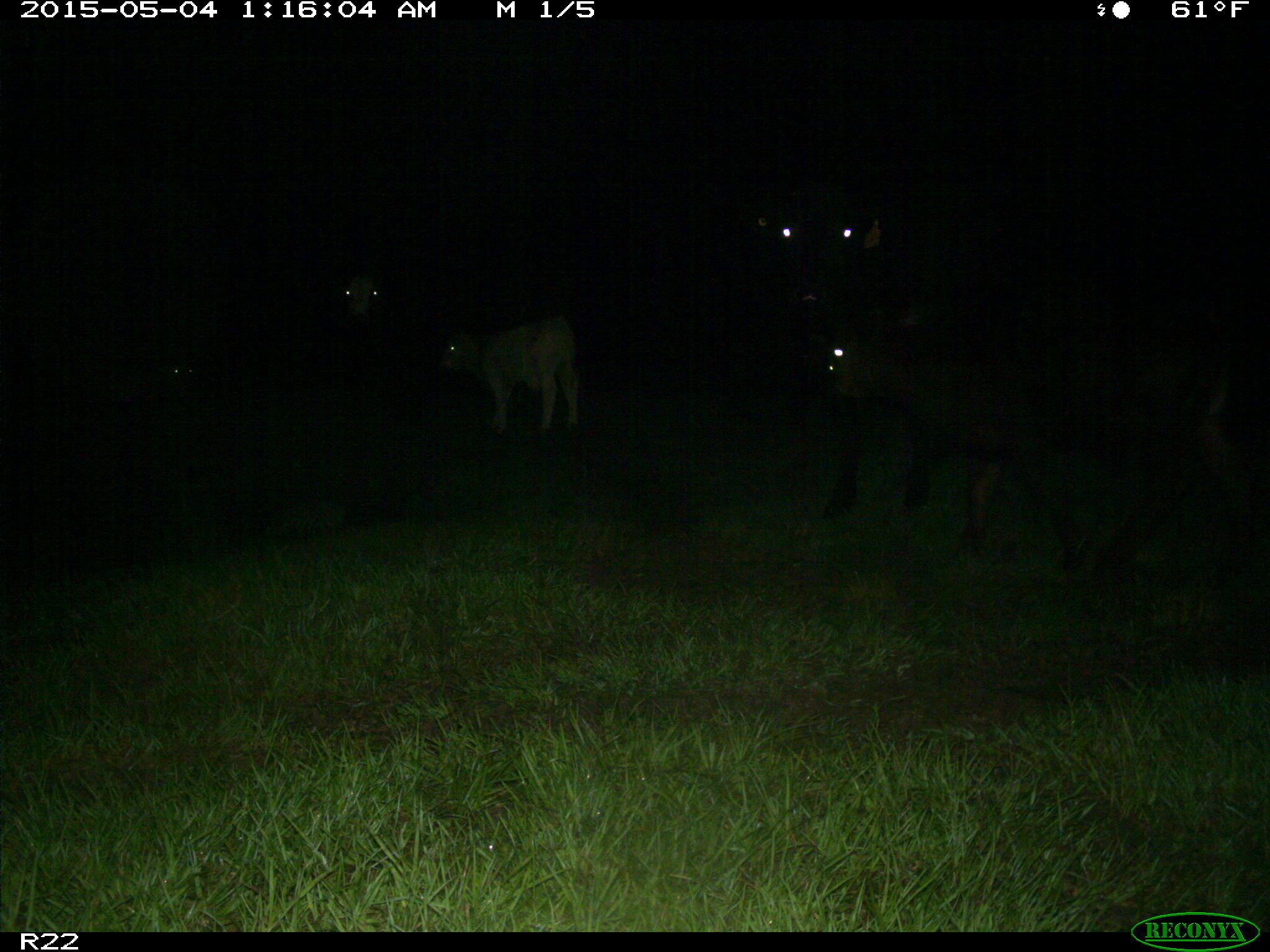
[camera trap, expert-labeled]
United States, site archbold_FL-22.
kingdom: Animalia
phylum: Chordata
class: Mammalia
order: Artiodactyla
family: Bovidae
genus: Bos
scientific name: Bos taurus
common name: domestic cow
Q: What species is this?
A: Bos taurus (domestic cow).